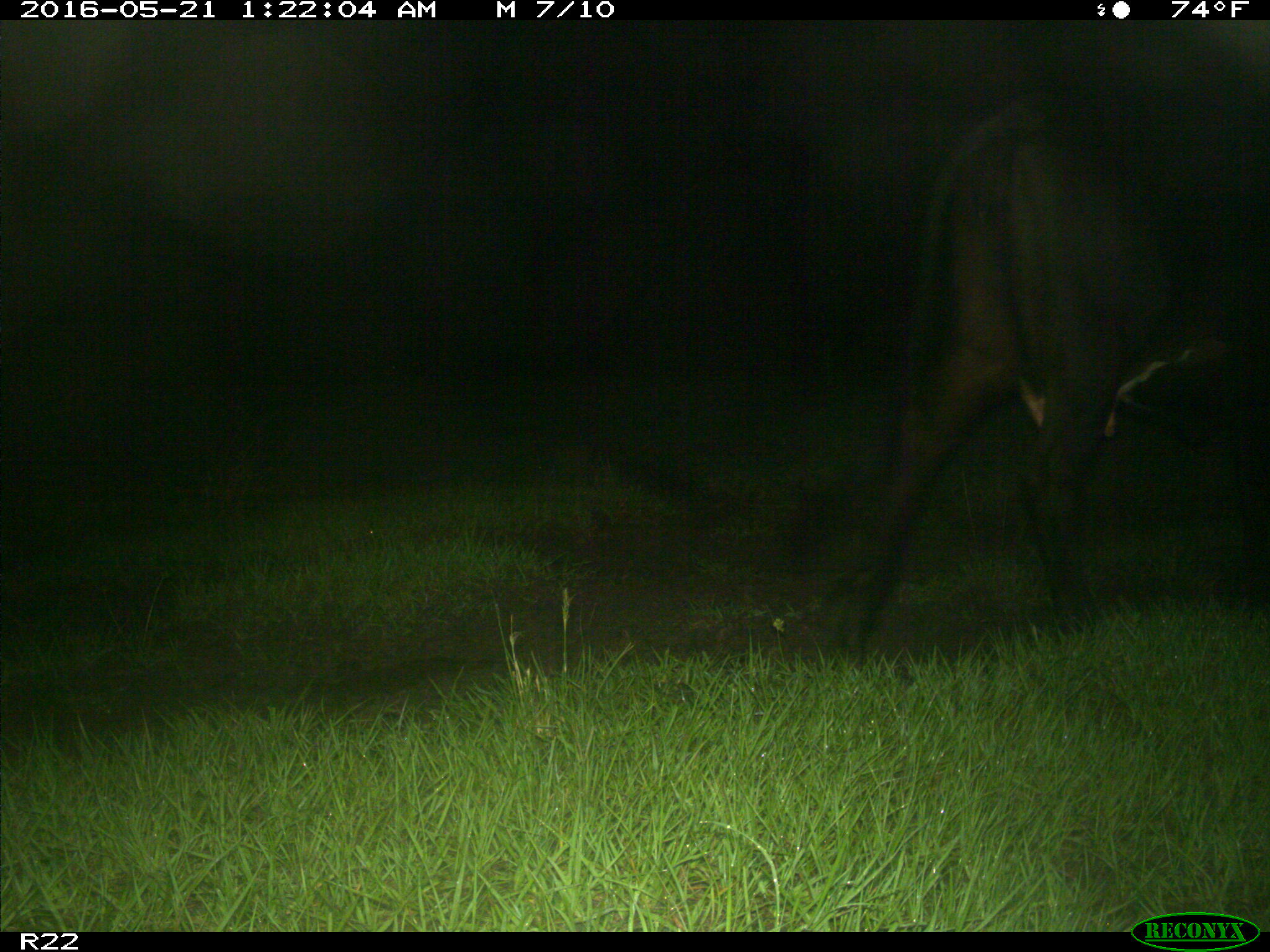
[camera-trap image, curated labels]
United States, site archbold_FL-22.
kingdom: Animalia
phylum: Chordata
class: Mammalia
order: Artiodactyla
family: Bovidae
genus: Bos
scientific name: Bos taurus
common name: domestic cow